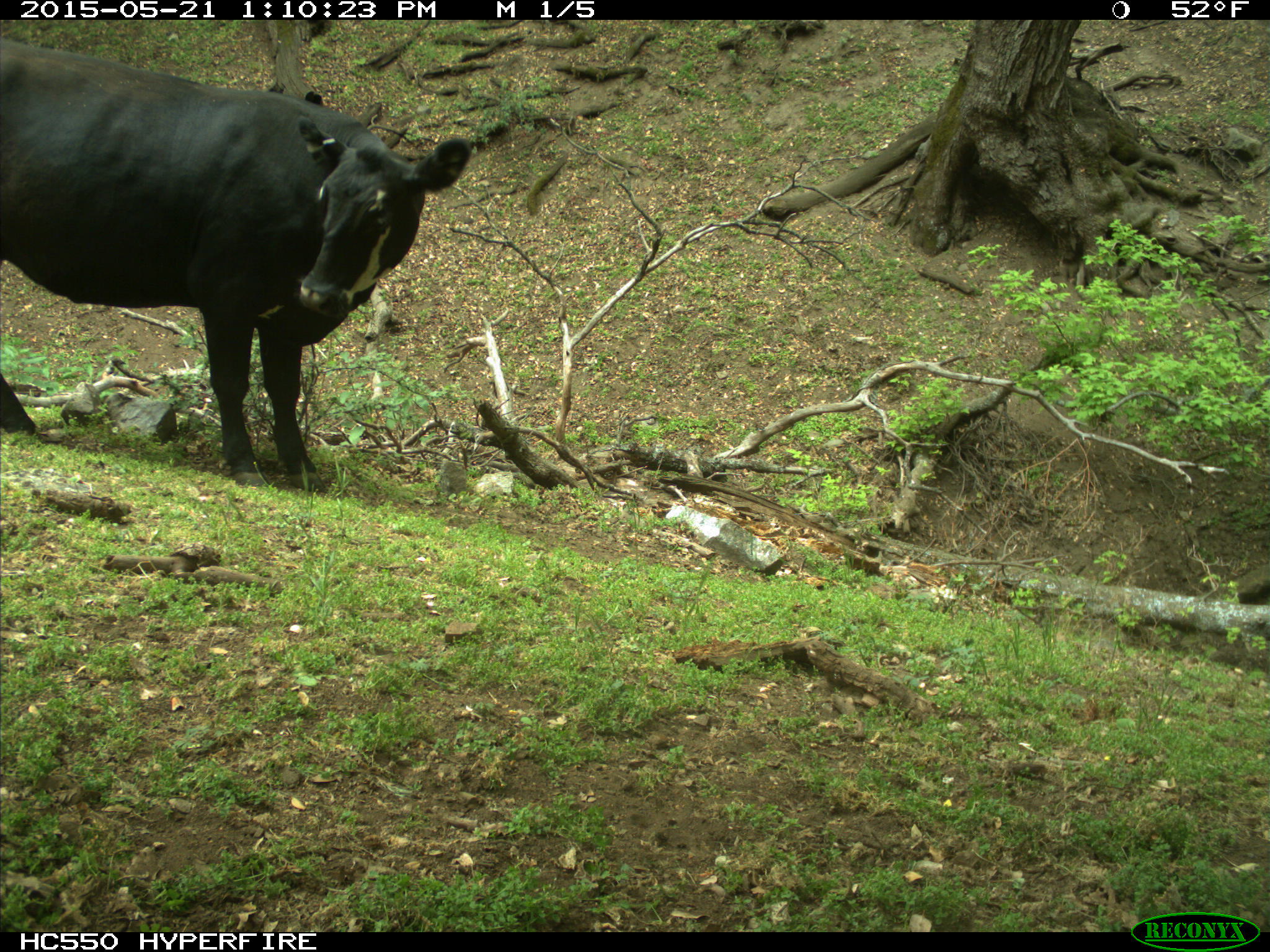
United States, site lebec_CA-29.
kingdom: Animalia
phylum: Chordata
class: Mammalia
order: Artiodactyla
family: Bovidae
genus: Bos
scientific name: Bos taurus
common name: domestic cow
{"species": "Bos taurus (domestic cow)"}